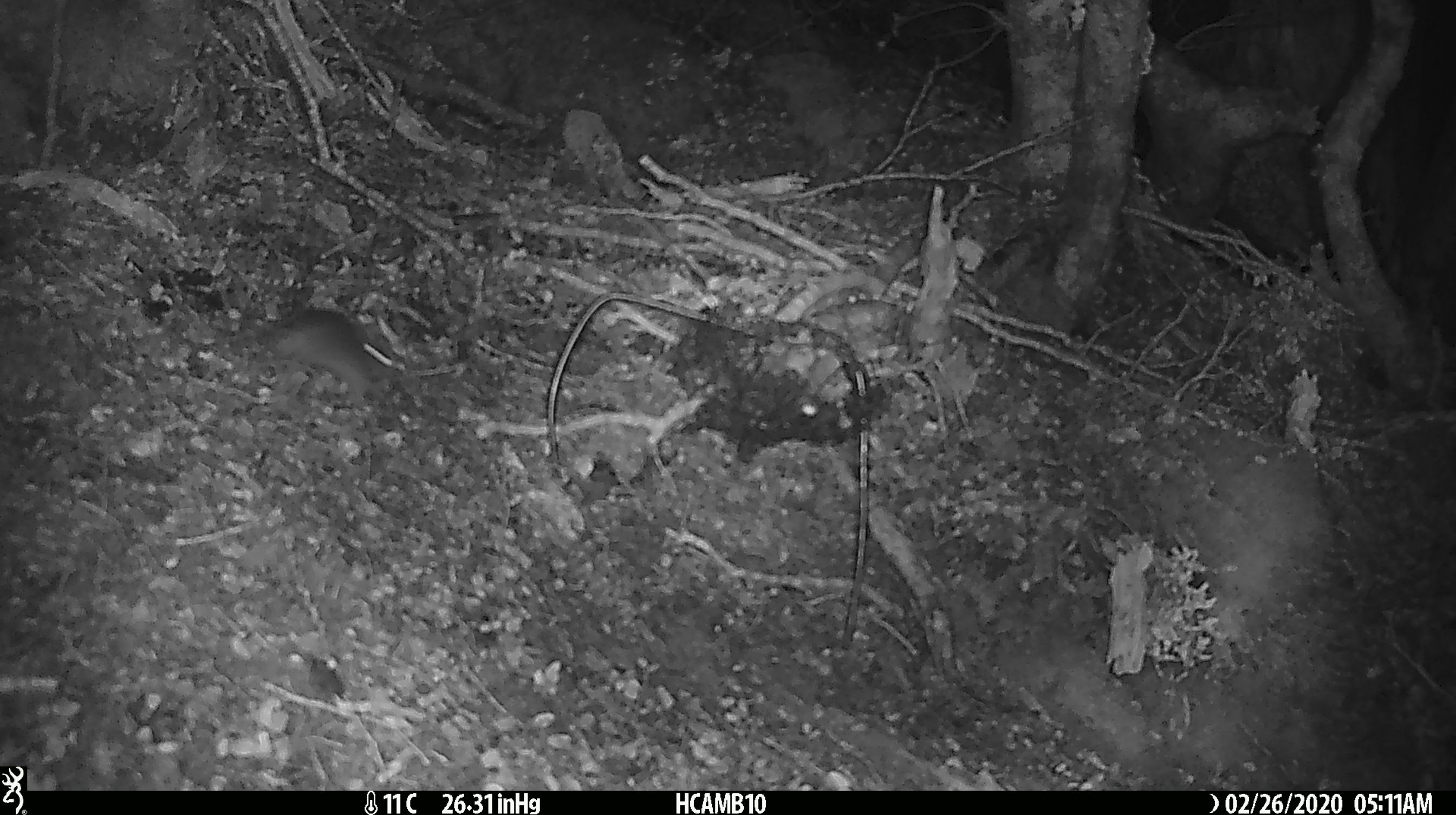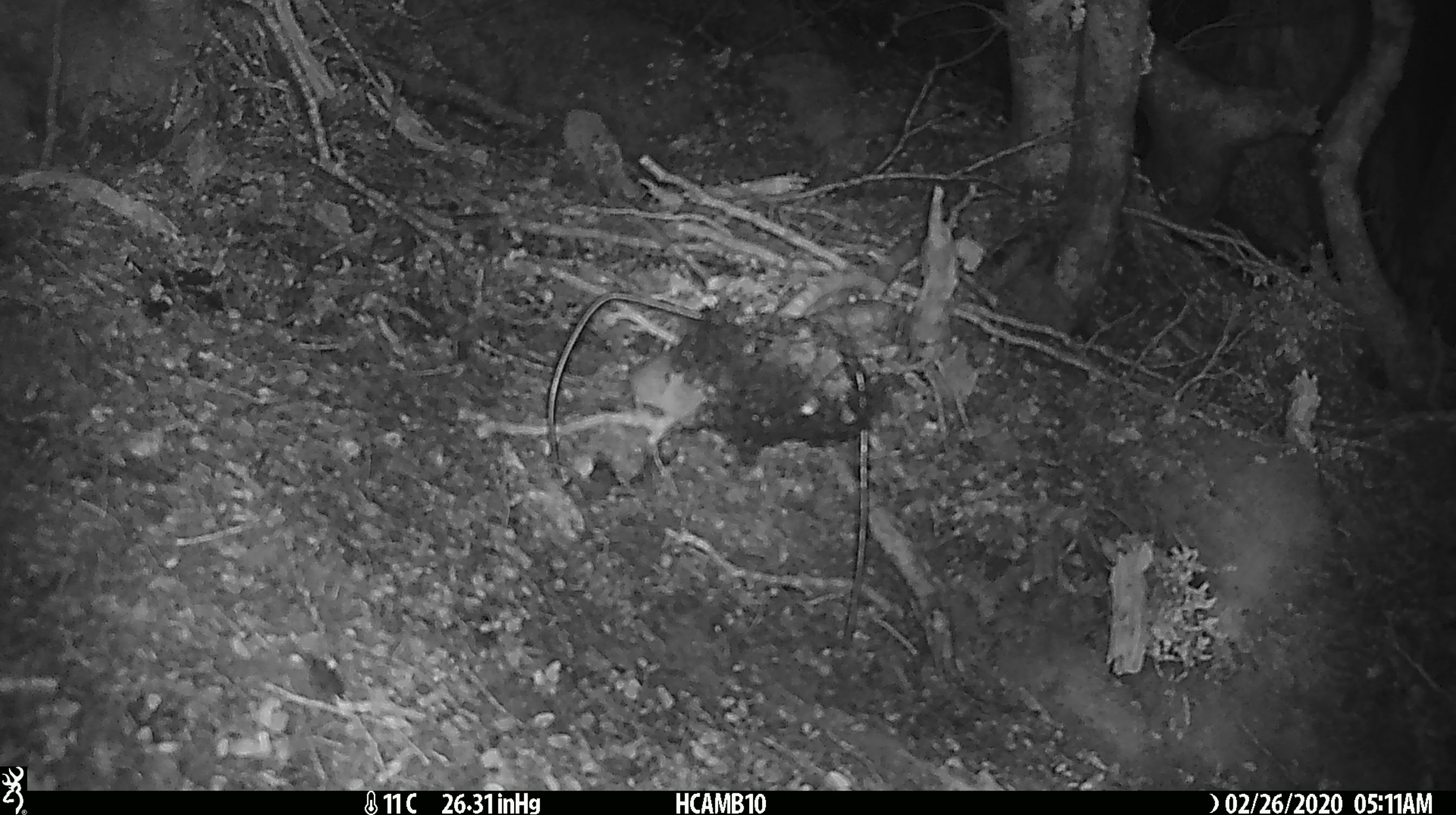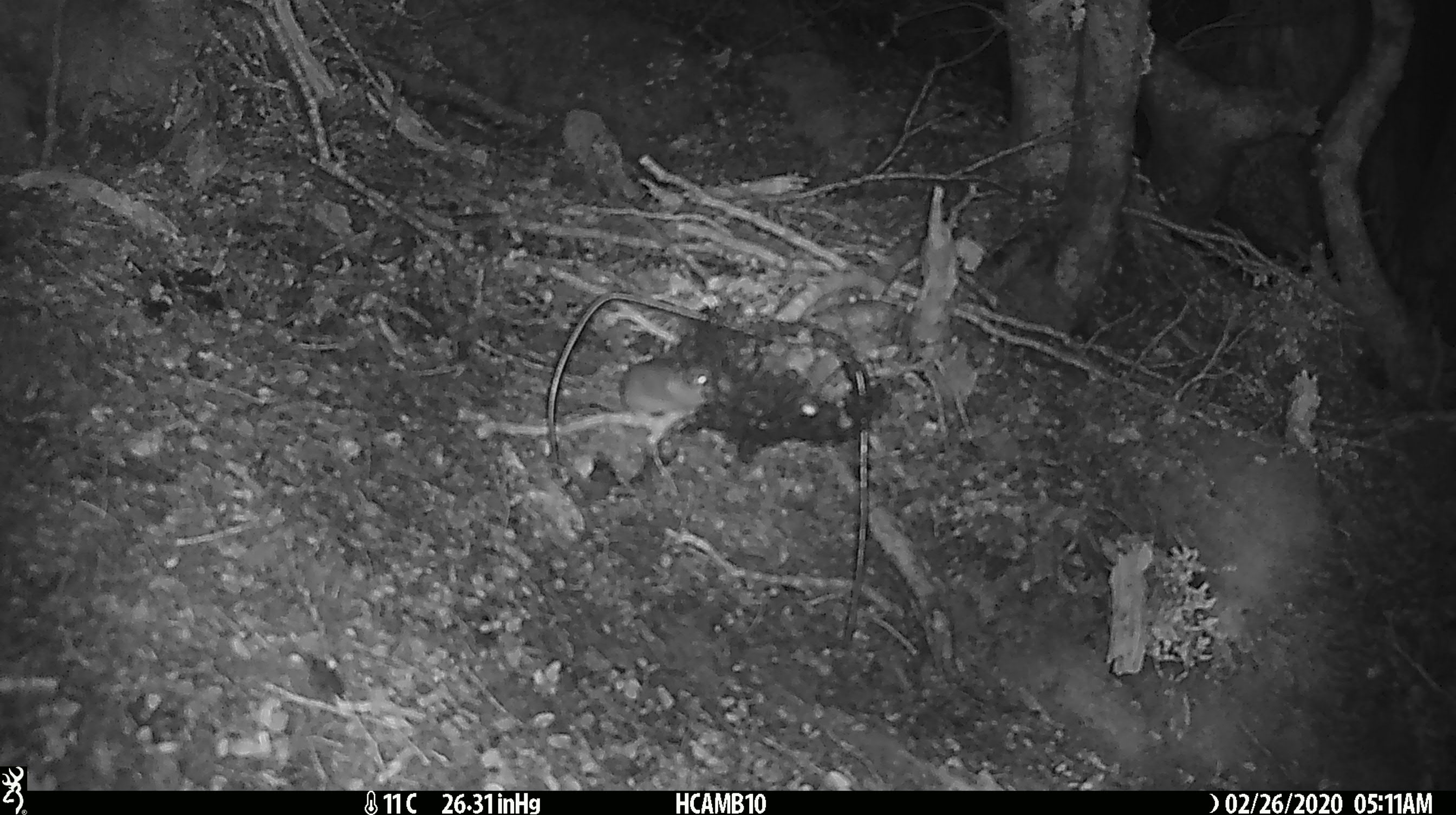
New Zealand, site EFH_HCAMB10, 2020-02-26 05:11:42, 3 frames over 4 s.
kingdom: Animalia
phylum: Chordata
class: Mammalia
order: Rodentia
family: Muridae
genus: Mus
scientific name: Mus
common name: mouse